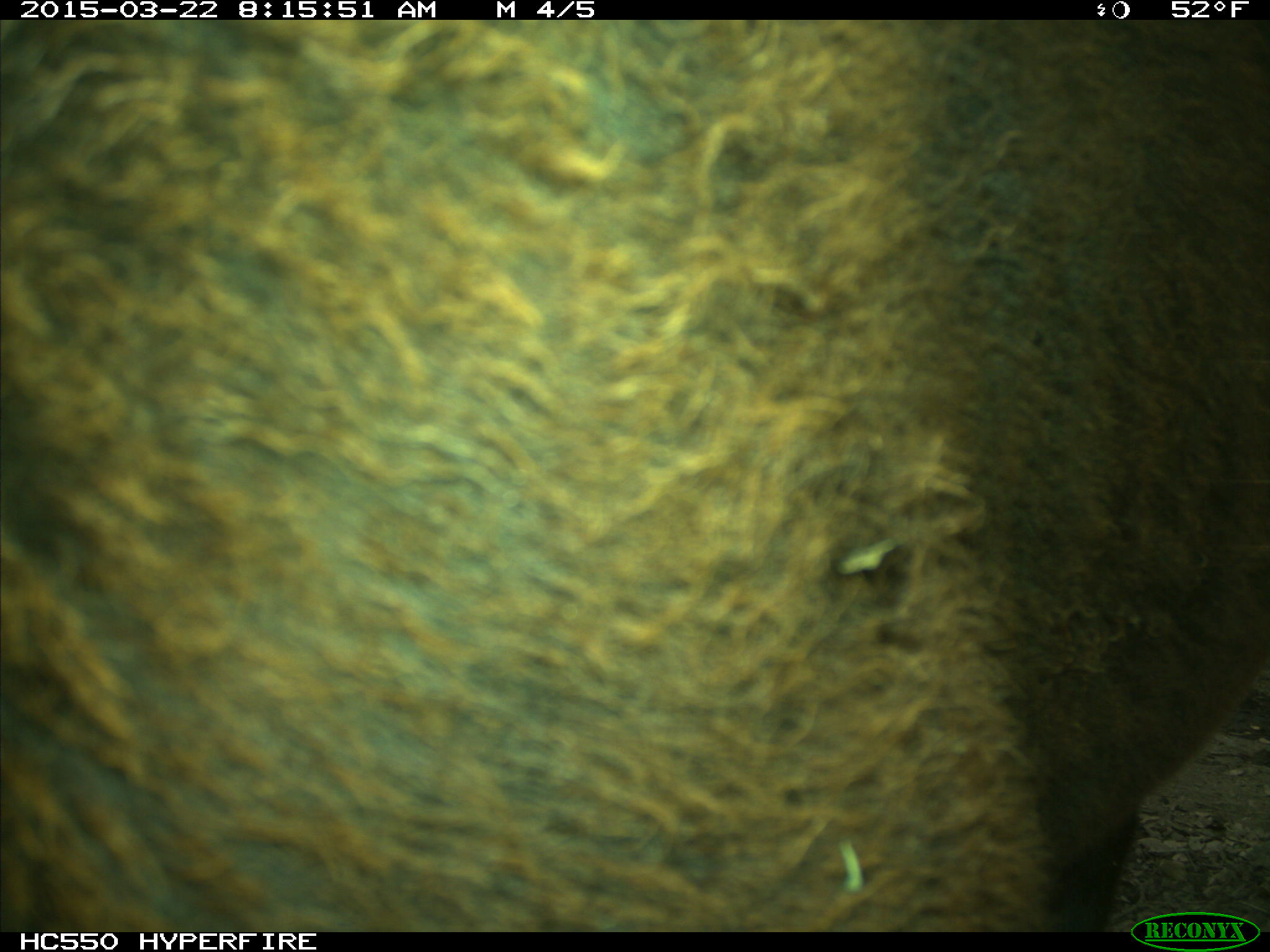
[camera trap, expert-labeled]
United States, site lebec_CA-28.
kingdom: Animalia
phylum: Chordata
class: Mammalia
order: Artiodactyla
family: Bovidae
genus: Bos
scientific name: Bos taurus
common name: domestic cow